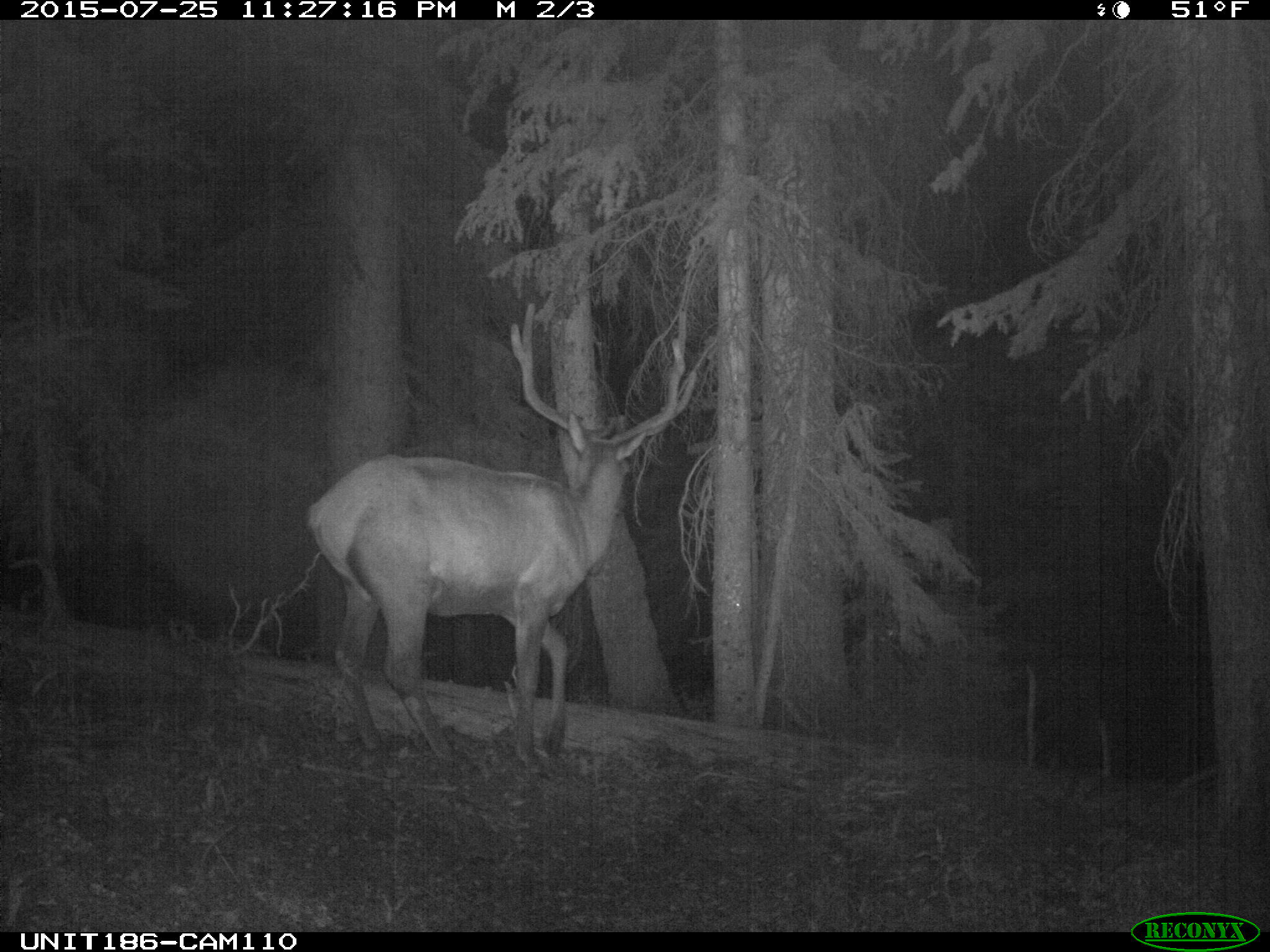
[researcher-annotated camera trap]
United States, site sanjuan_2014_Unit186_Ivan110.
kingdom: Animalia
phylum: Chordata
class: Mammalia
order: Artiodactyla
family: Cervidae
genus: Cervus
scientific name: Cervus elaphus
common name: red deer